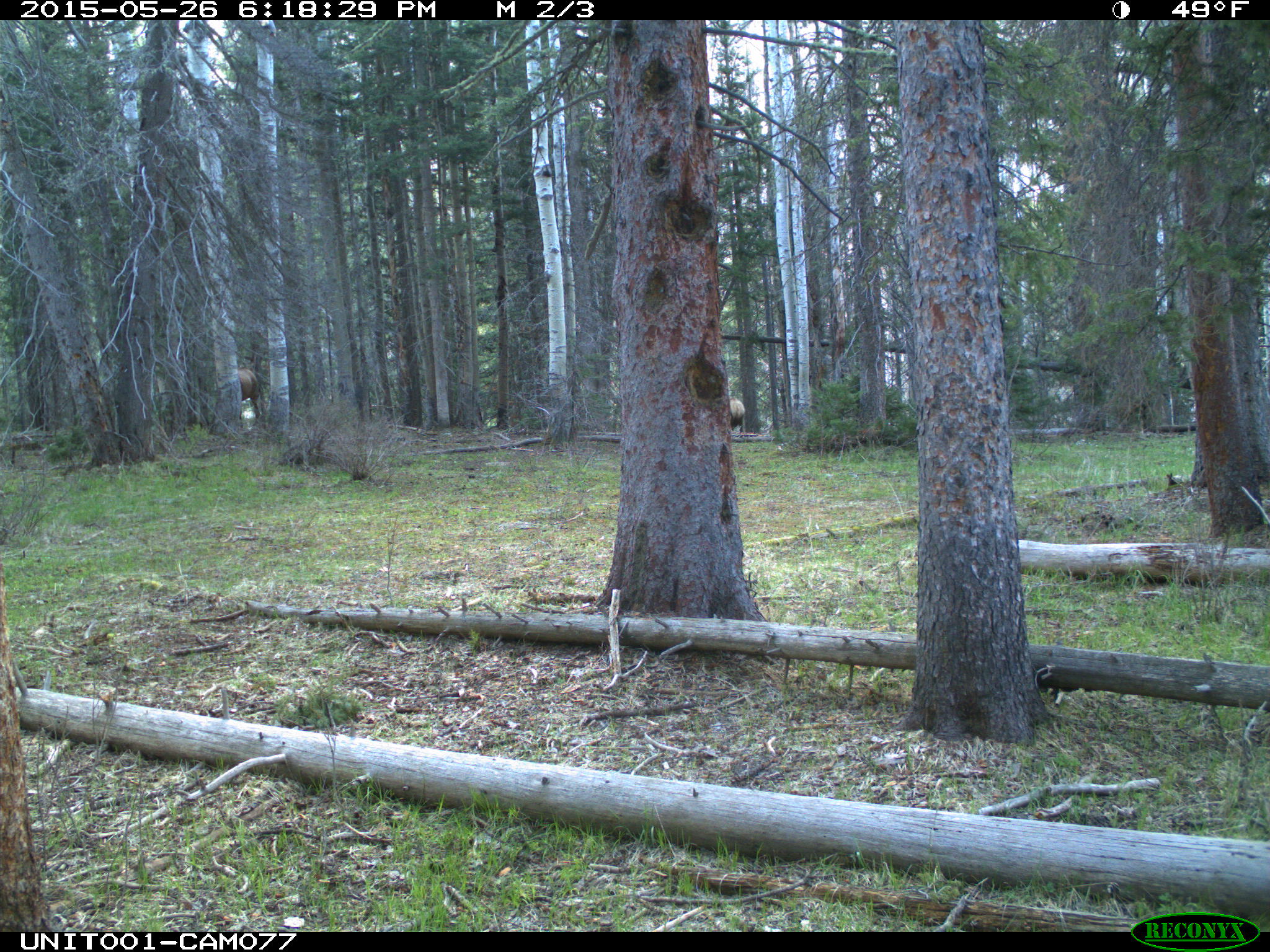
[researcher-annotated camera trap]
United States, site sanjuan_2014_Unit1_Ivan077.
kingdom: Animalia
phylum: Chordata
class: Mammalia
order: Artiodactyla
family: Cervidae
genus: Cervus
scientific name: Cervus elaphus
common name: red deer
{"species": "Cervus elaphus (red deer)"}